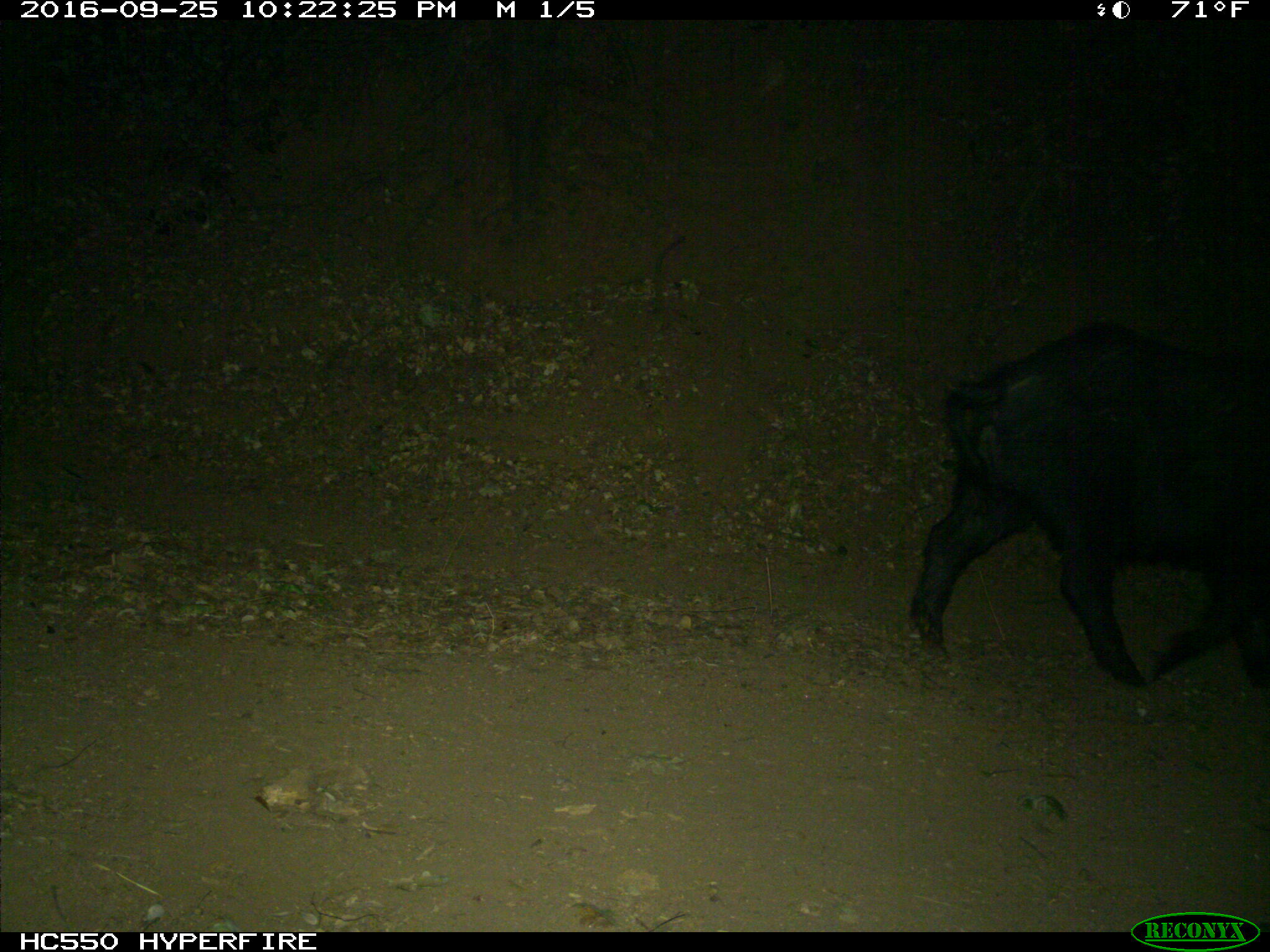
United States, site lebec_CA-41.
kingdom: Animalia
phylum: Chordata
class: Mammalia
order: Artiodactyla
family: Suidae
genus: Sus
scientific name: Sus scrofa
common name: wild boar